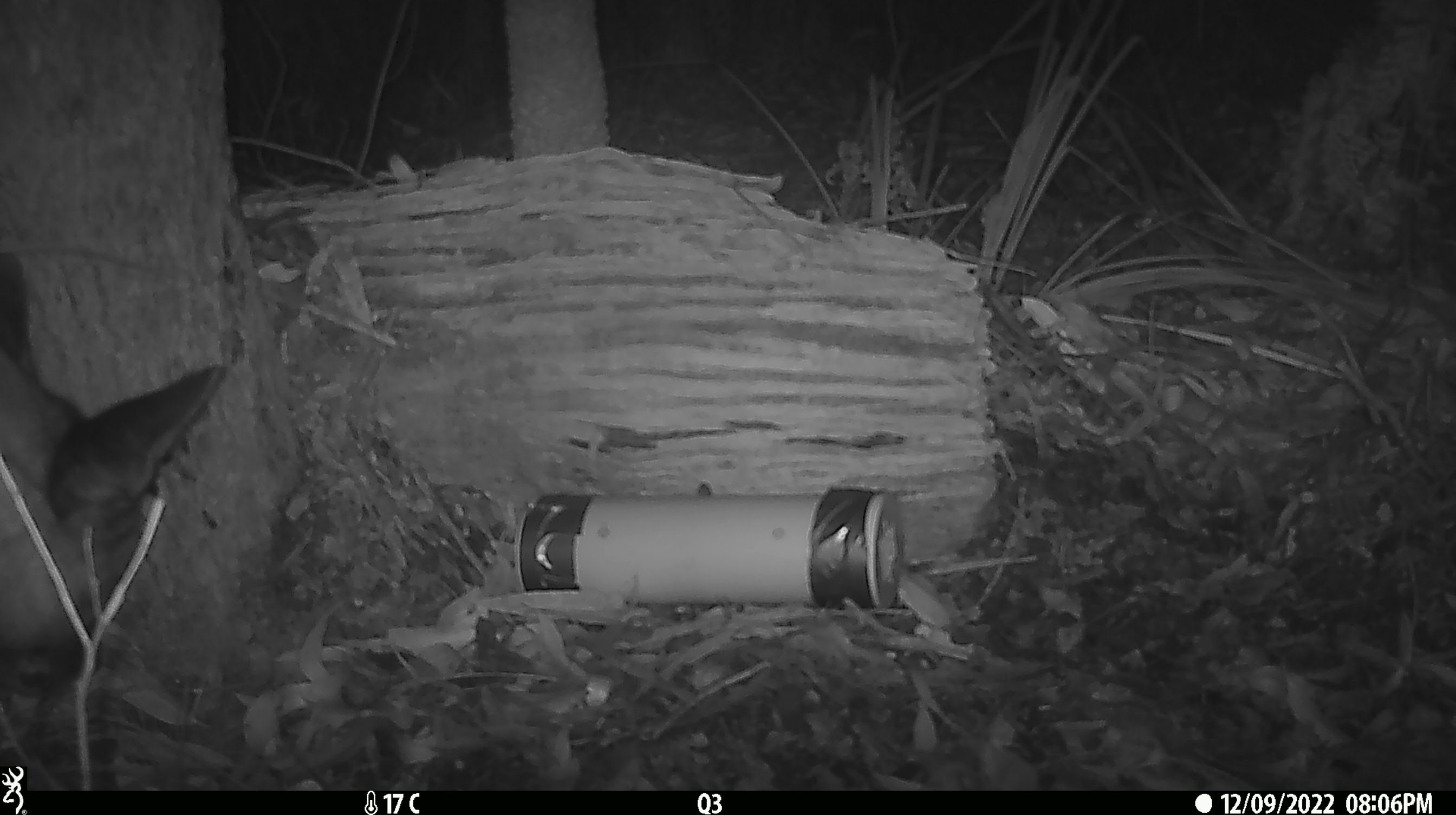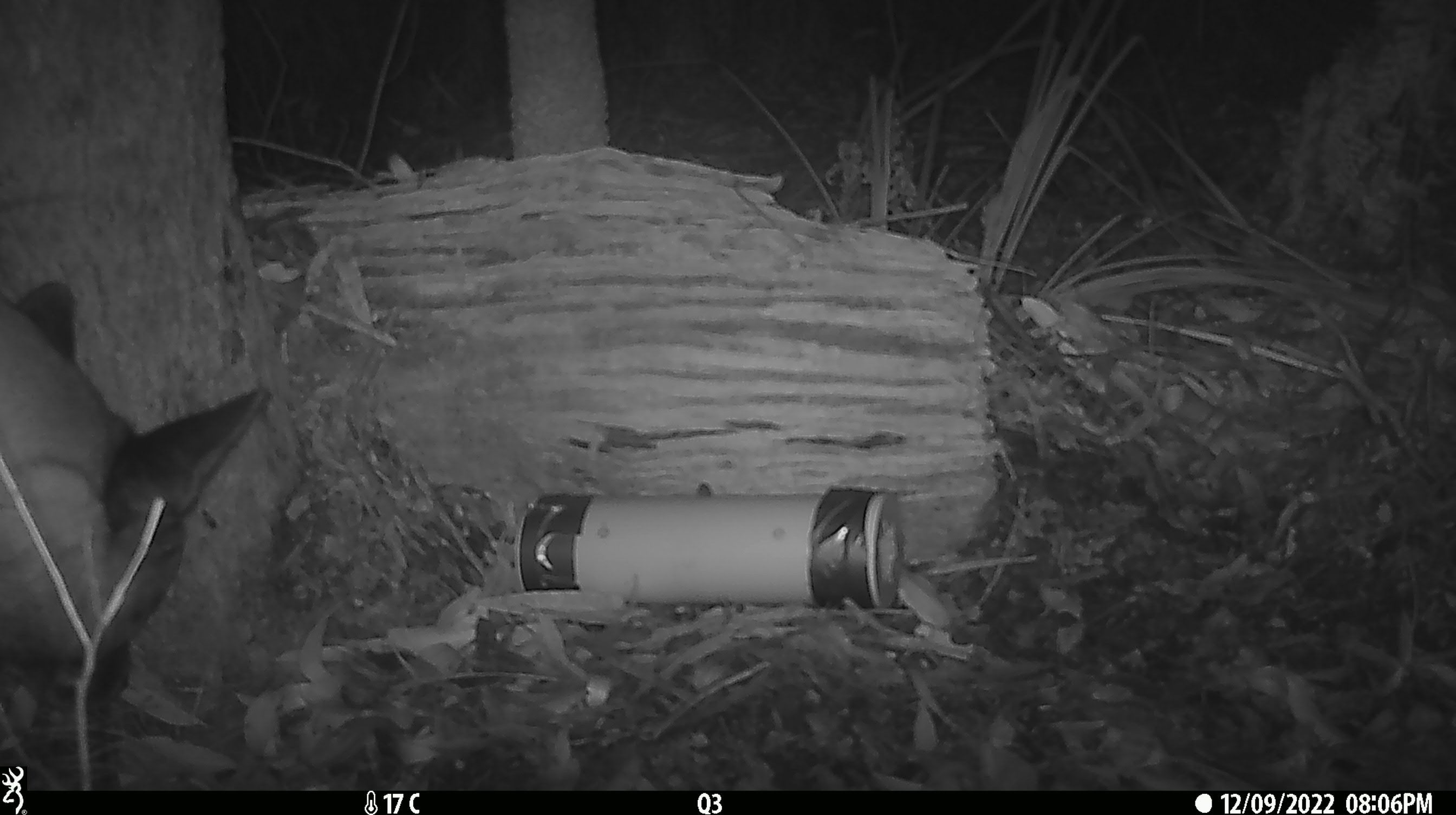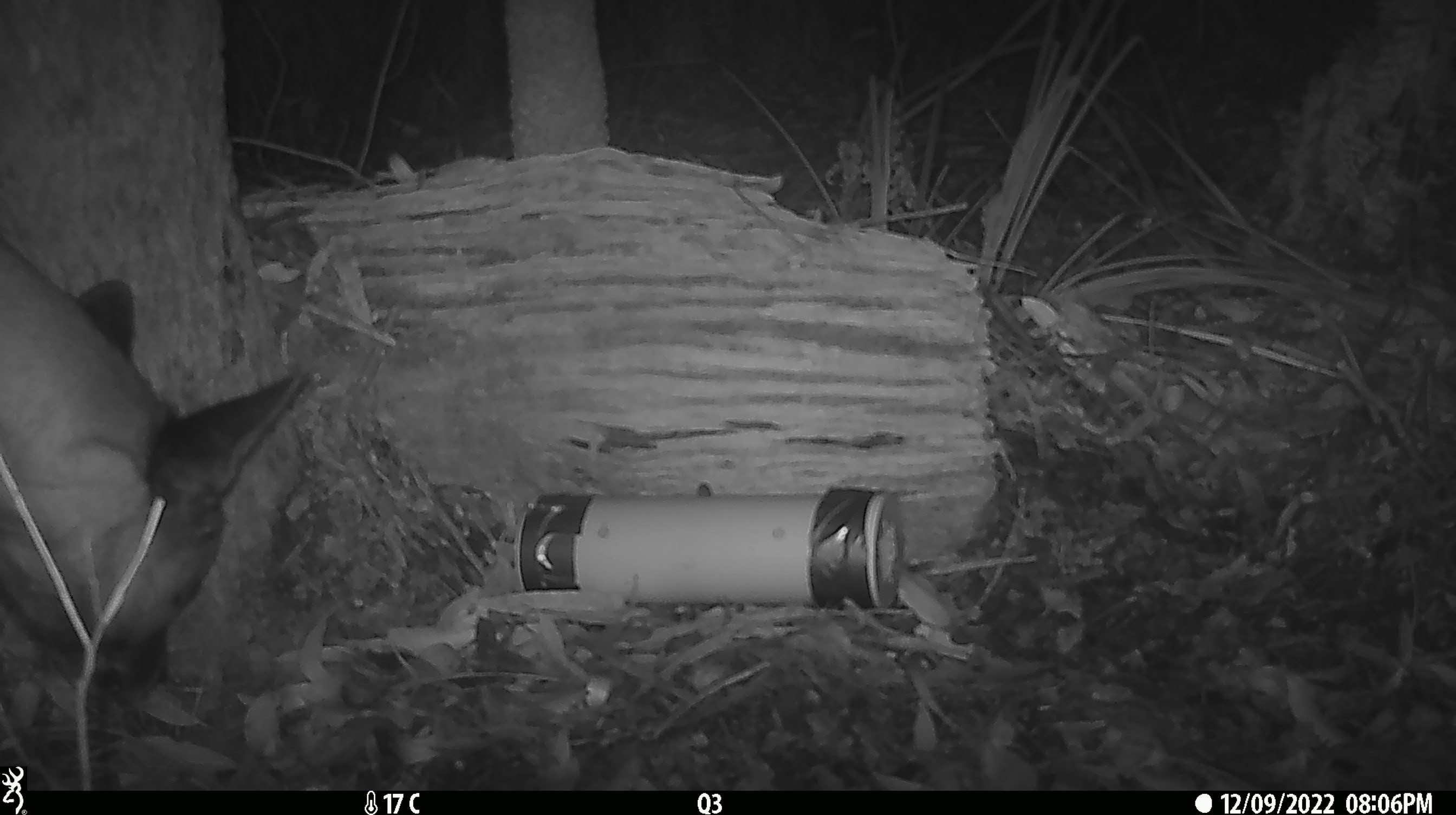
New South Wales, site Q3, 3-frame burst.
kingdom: Animalia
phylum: Chordata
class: Mammalia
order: Carnivora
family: Canidae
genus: Canis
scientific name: Canis familiaris dingo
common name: dingo